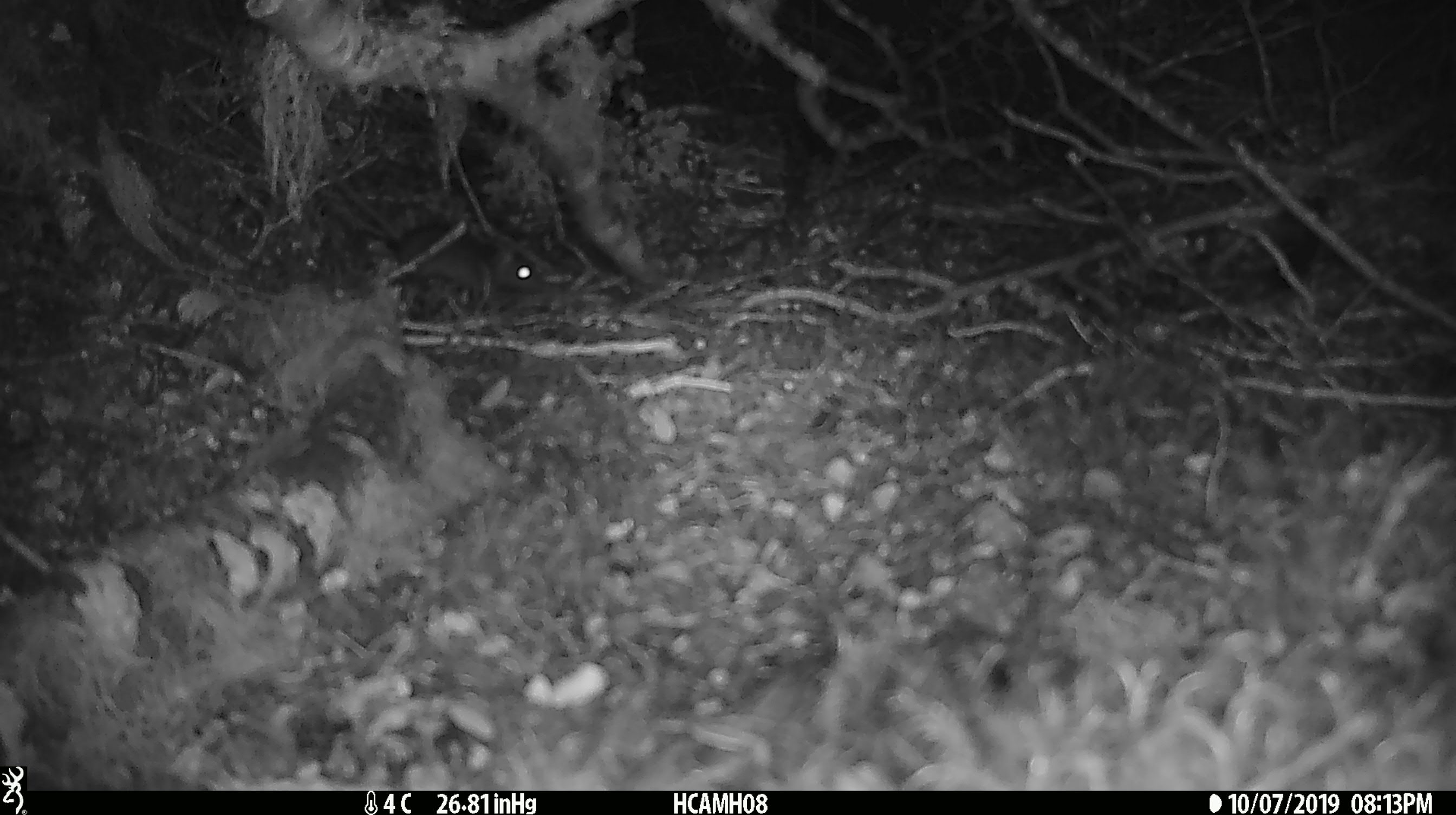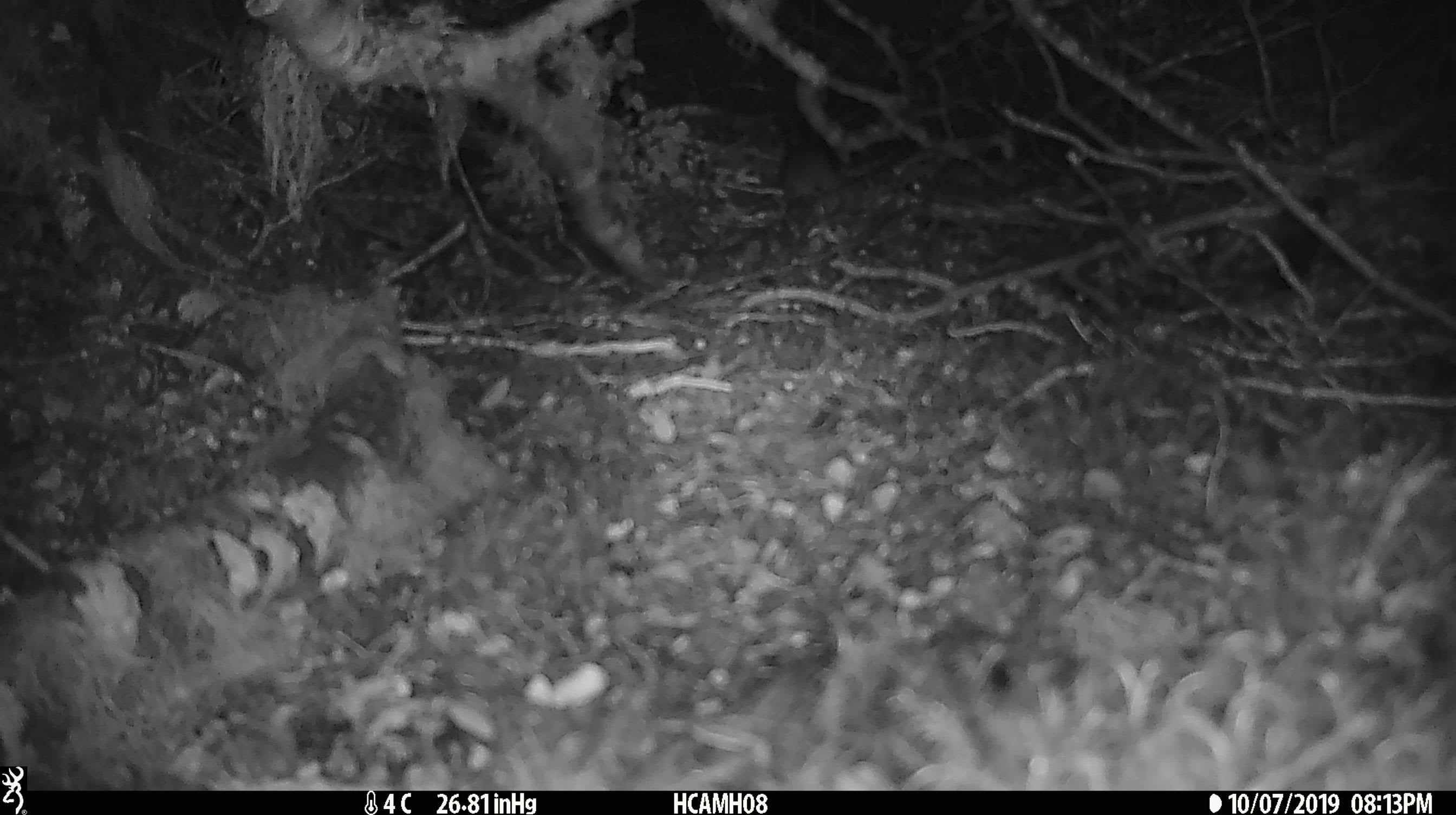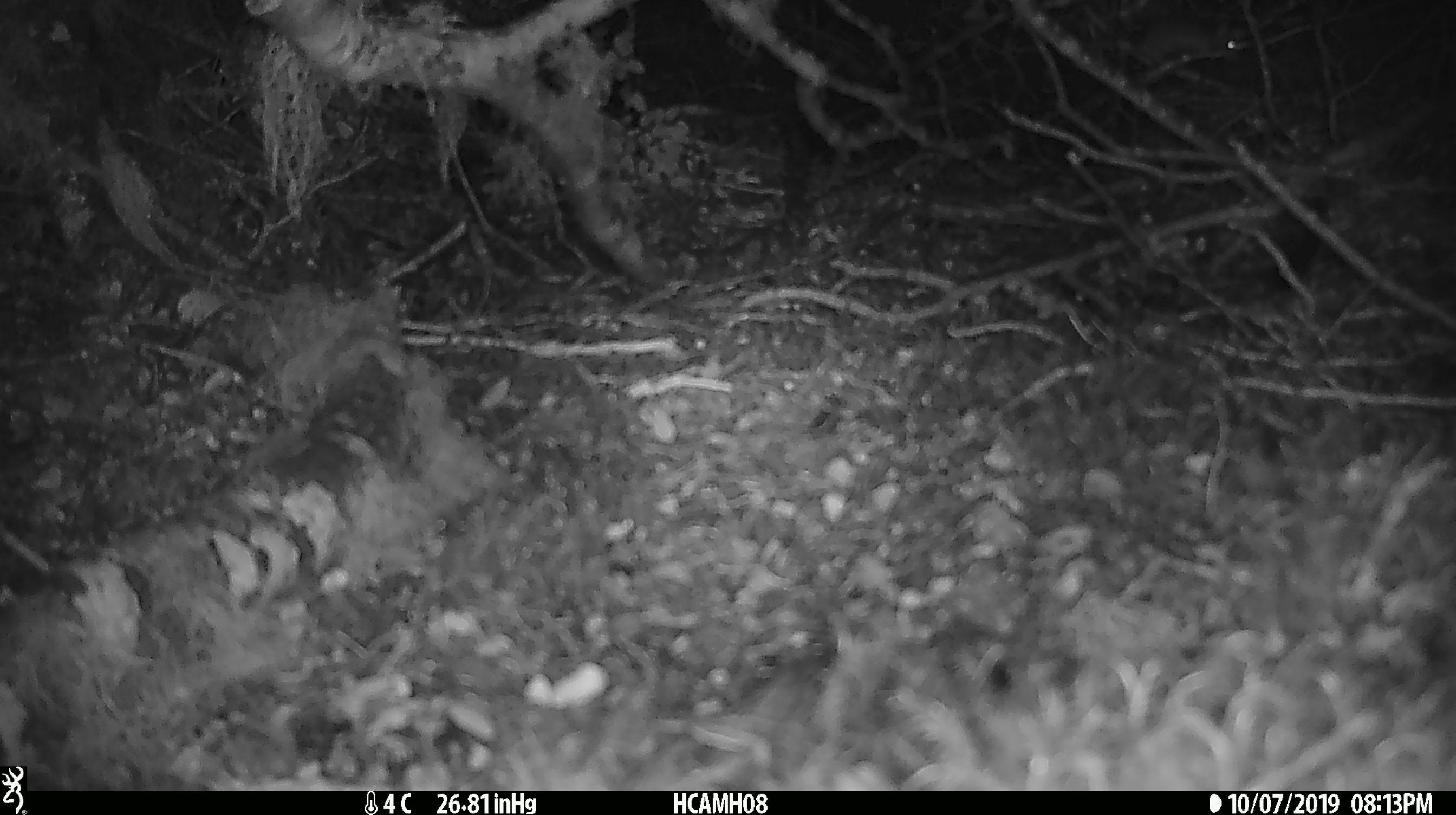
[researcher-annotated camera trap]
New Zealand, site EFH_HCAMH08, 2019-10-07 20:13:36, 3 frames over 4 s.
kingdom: Animalia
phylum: Chordata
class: Mammalia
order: Rodentia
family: Muridae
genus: Mus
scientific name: Mus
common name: mouse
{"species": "mouse (Mus)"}